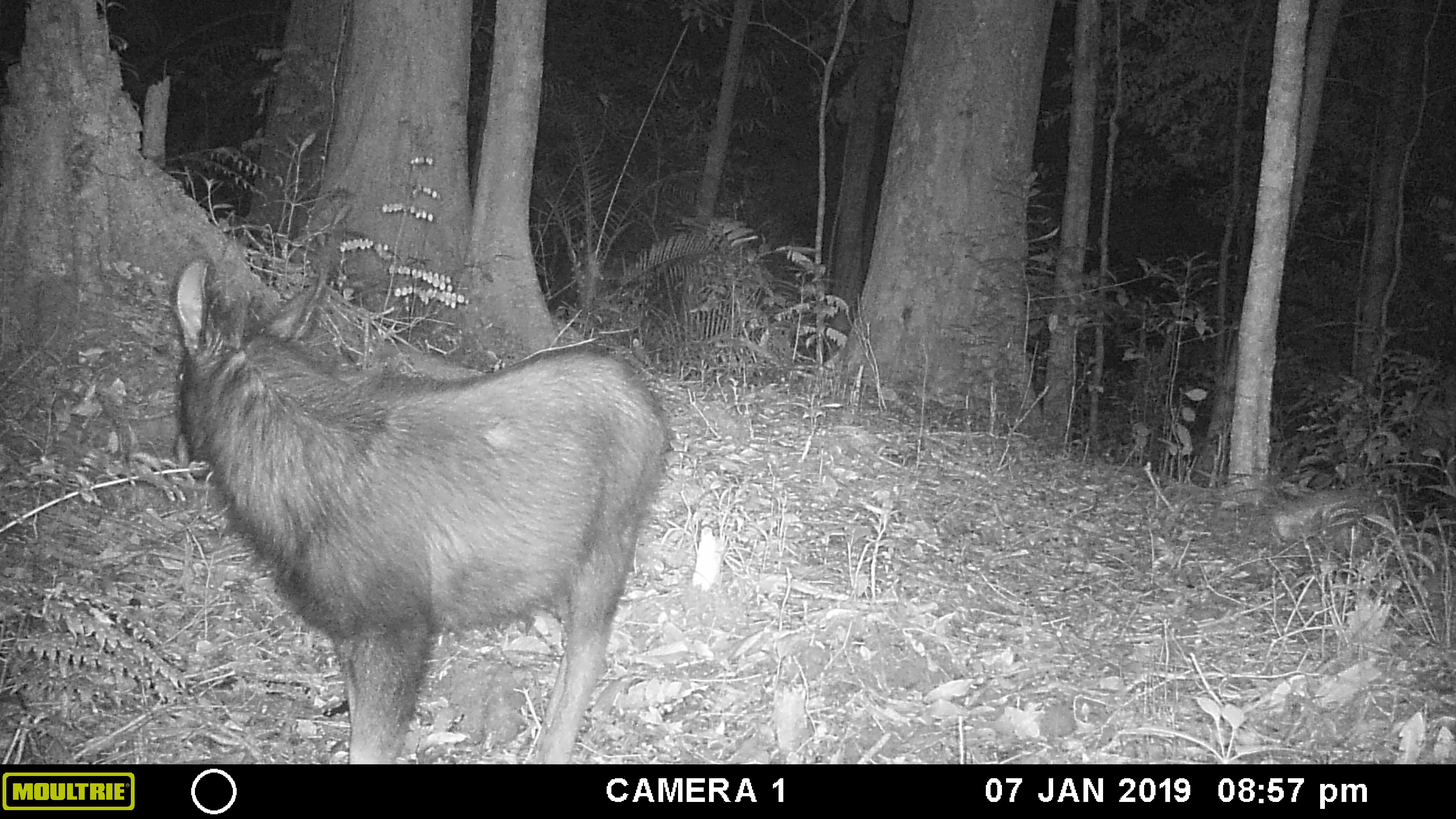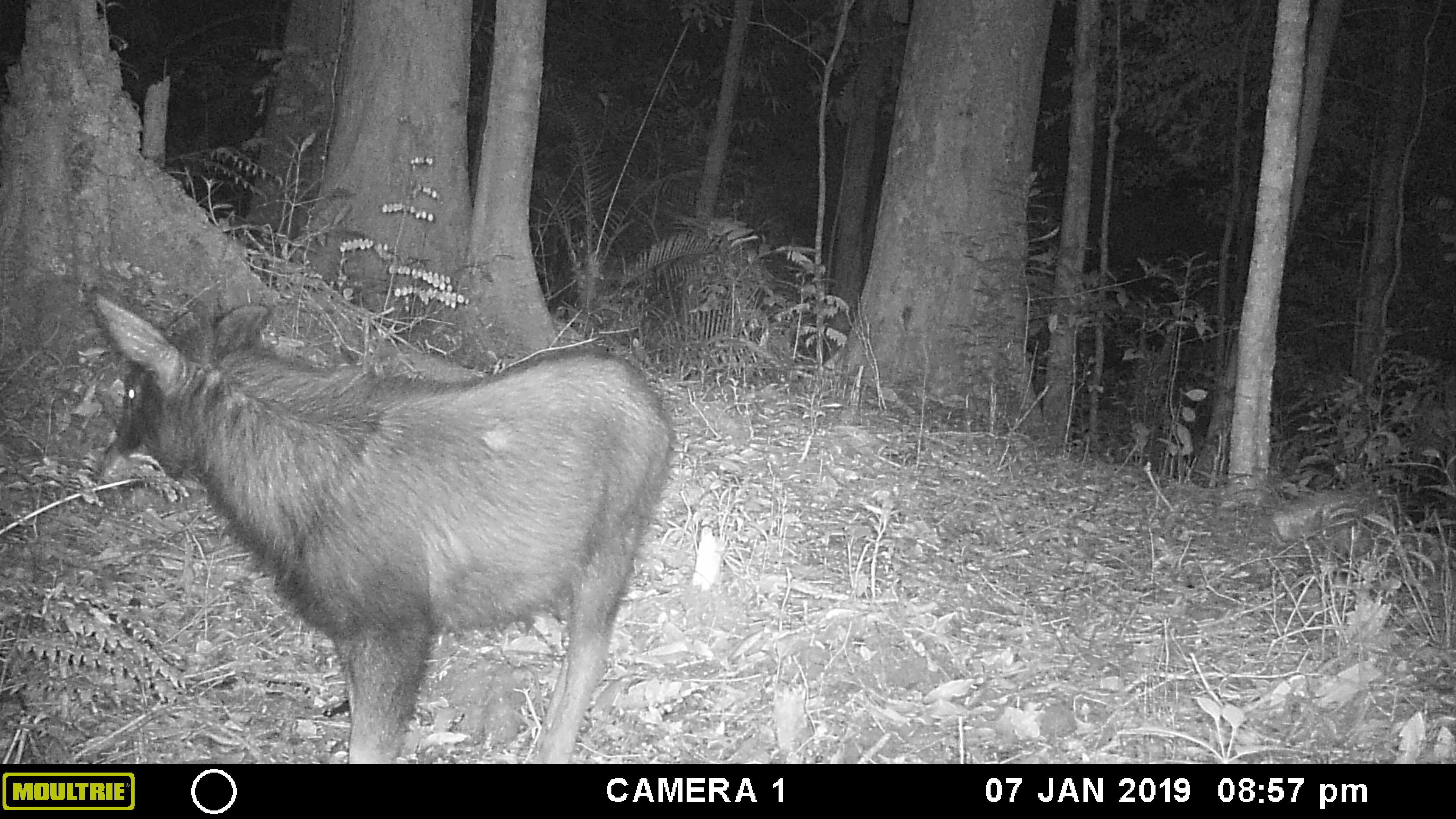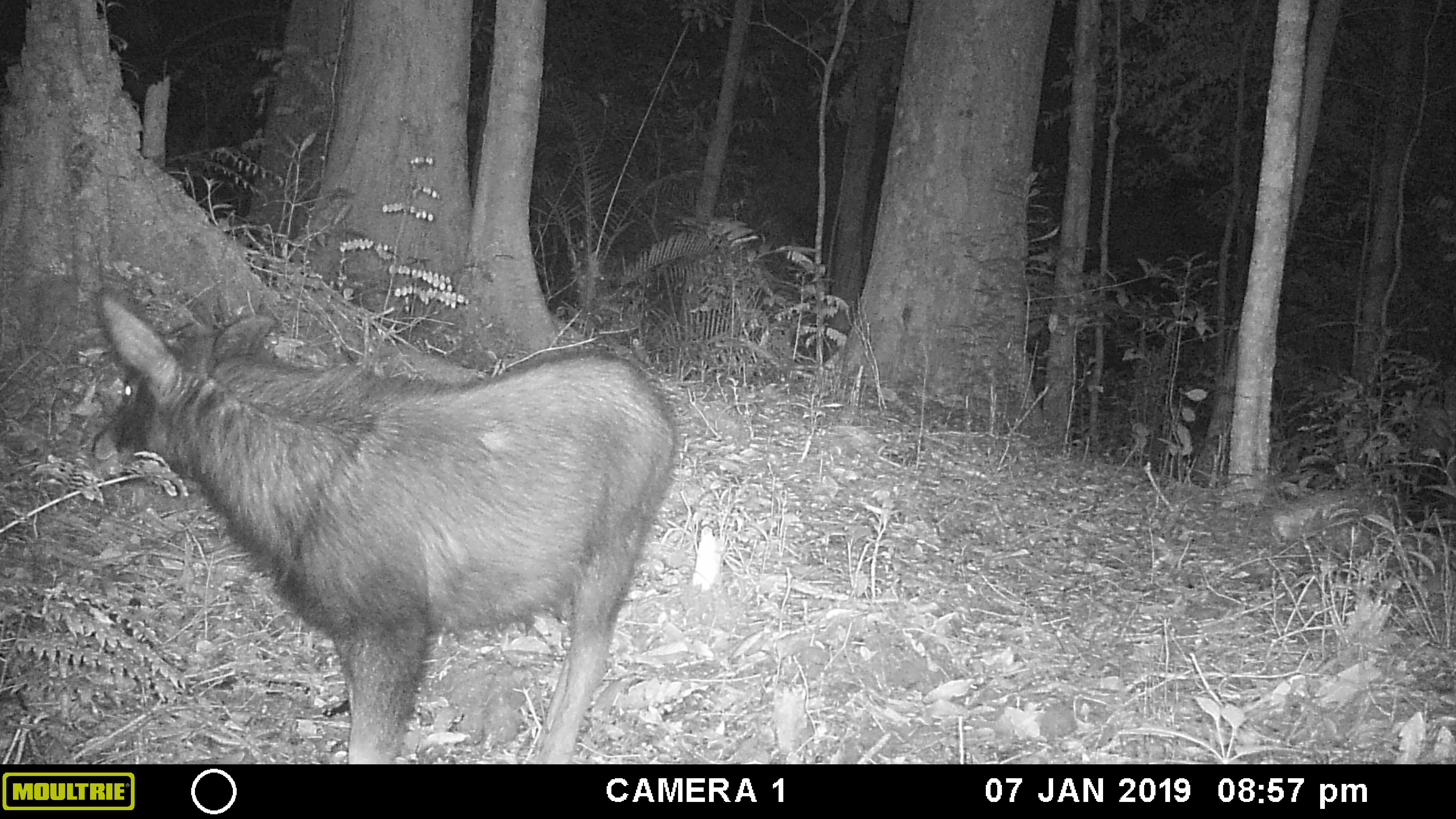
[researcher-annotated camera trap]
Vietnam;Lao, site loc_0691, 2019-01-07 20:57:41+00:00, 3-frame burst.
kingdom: Animalia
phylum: Chordata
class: Mammalia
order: Artiodactyla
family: Bovidae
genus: Capricornis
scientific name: Capricornis sumatraensis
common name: chinese serow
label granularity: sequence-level